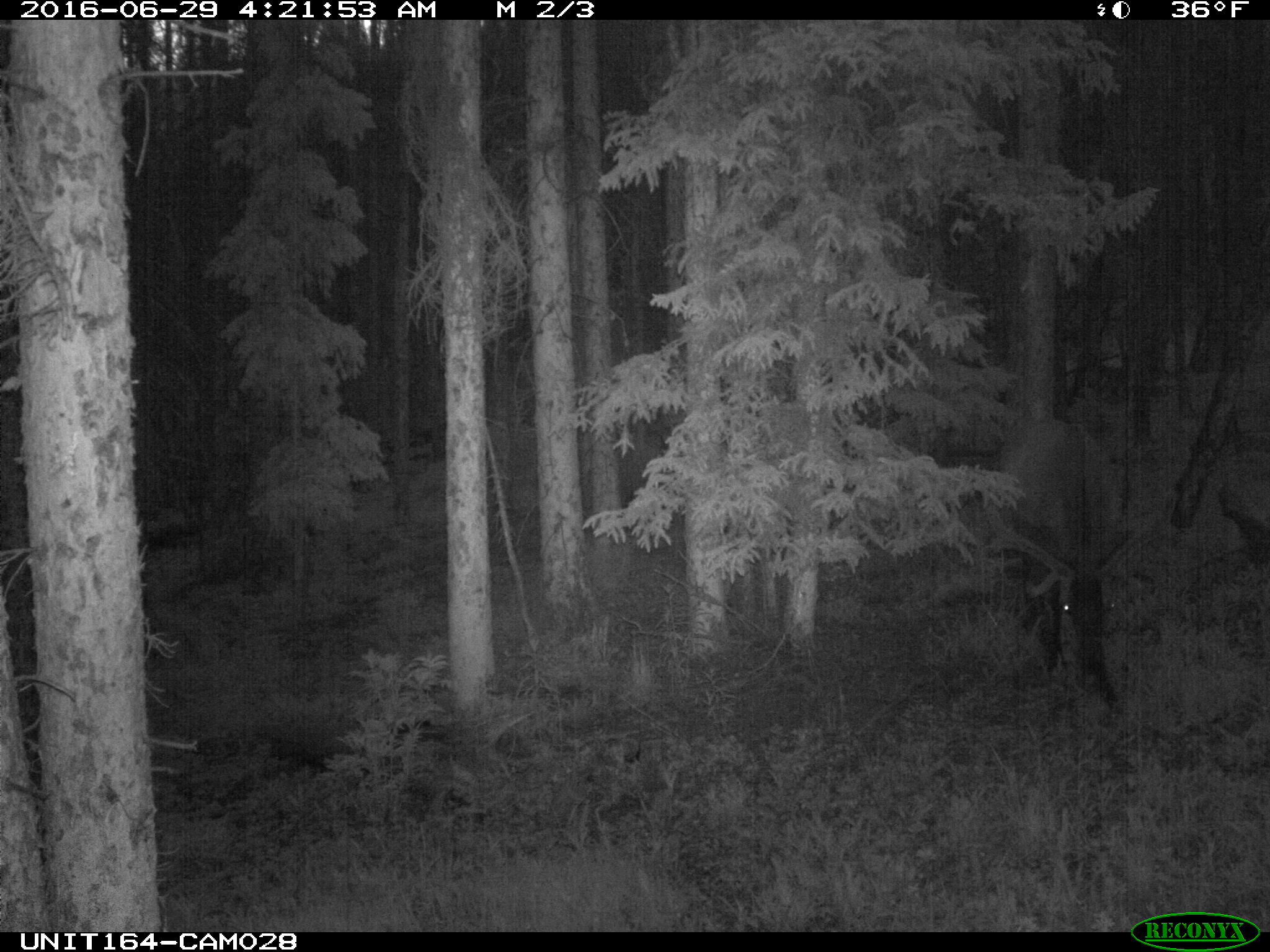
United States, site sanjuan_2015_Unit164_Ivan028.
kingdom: Animalia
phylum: Chordata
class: Mammalia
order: Artiodactyla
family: Cervidae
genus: Cervus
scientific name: Cervus elaphus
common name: red deer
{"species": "Cervus elaphus (red deer)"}